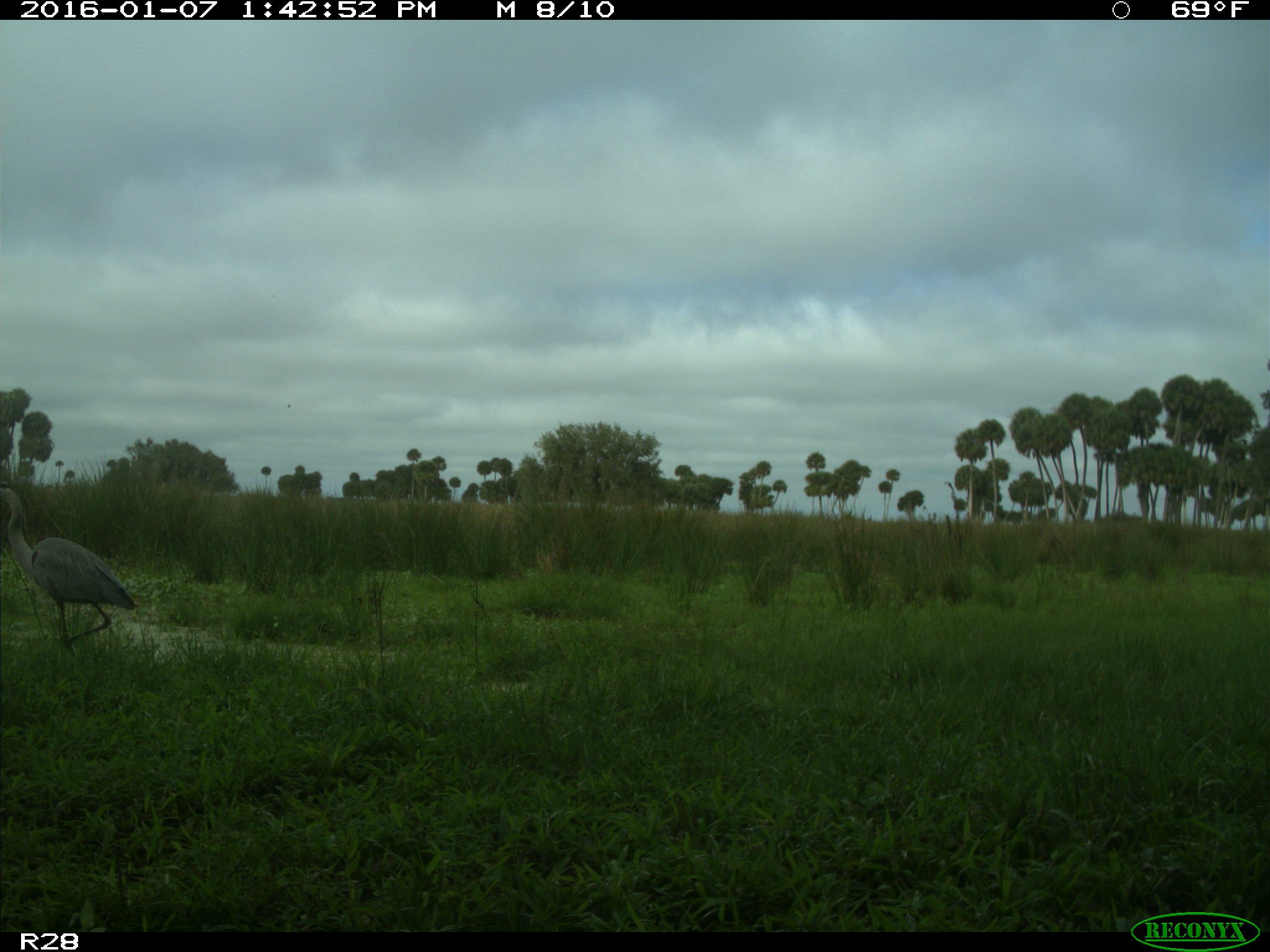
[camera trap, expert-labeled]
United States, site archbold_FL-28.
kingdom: Animalia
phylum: Chordata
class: Aves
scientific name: Aves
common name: birds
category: unidentified bird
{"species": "unidentified bird (birds) (Aves)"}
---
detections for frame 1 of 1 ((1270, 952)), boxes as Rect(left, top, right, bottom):
animal: Rect(0, 481, 137, 658)